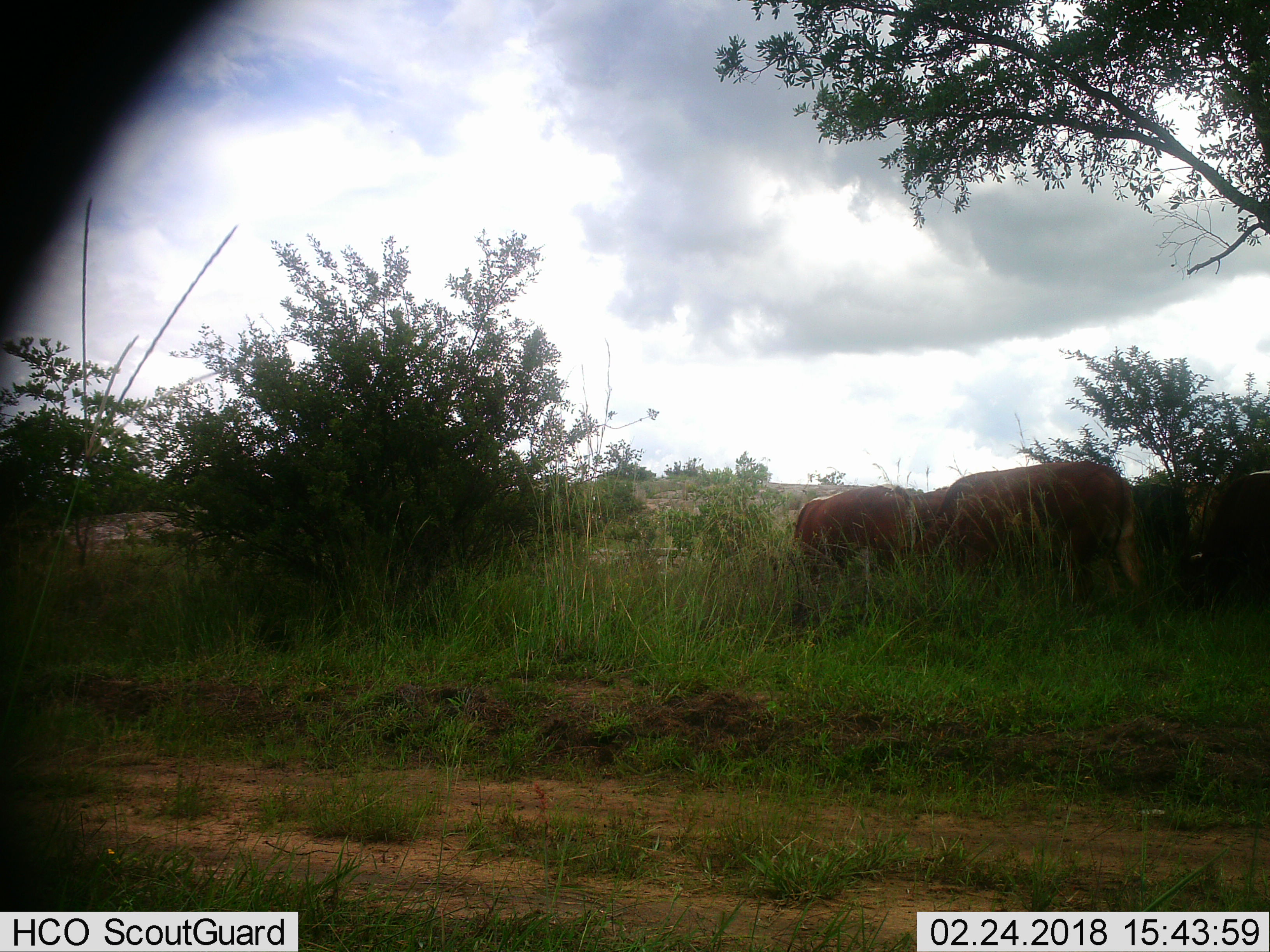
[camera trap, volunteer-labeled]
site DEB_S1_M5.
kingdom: Animalia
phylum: Chordata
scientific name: Vertebrata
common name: domestic animal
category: domesticanimal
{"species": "domesticanimal (domestic animal) (Vertebrata)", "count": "5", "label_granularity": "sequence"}